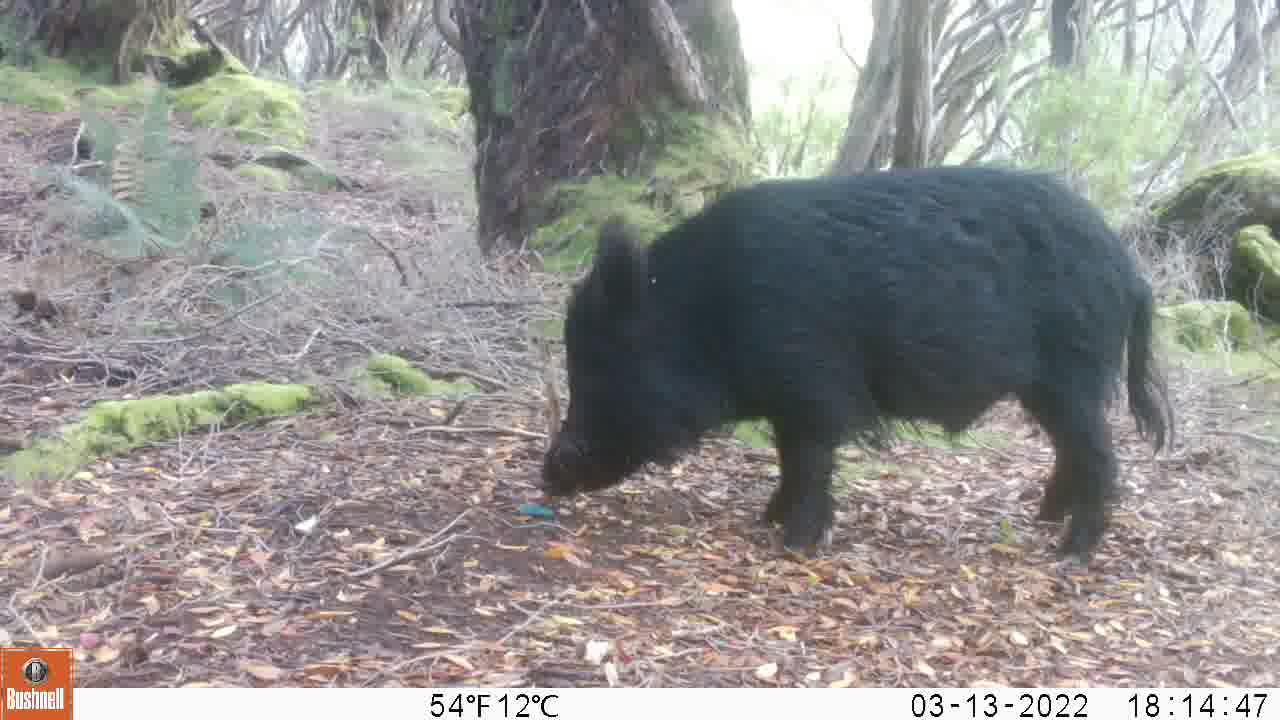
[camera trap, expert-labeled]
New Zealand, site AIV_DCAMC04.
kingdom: Animalia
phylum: Chordata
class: Mammalia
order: Artiodactyla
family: Suidae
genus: Sus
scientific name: Sus scrofa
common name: pig